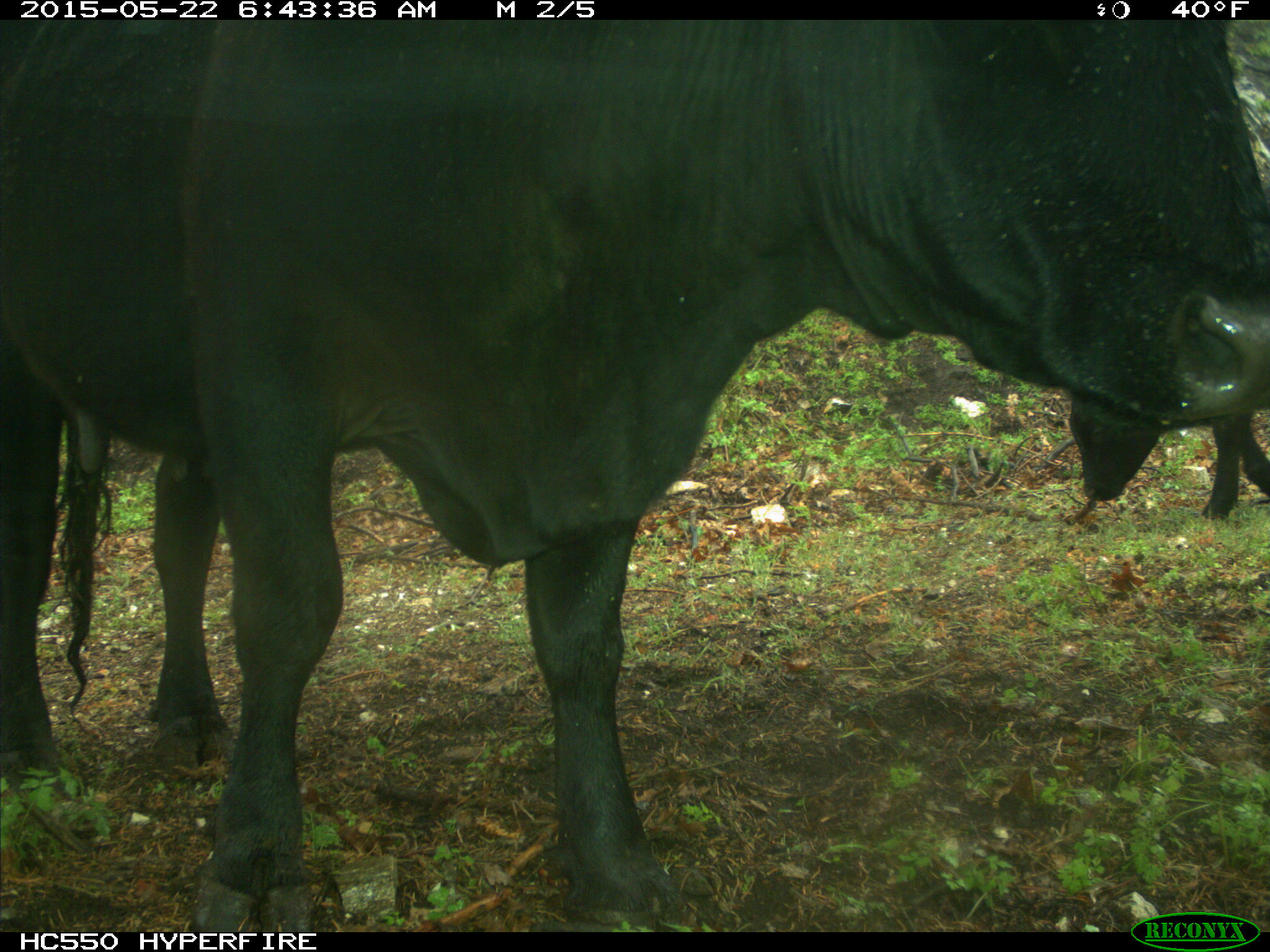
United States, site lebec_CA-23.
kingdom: Animalia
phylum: Chordata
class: Mammalia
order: Artiodactyla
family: Bovidae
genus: Bos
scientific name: Bos taurus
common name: domestic cow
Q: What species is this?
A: Bos taurus (domestic cow).